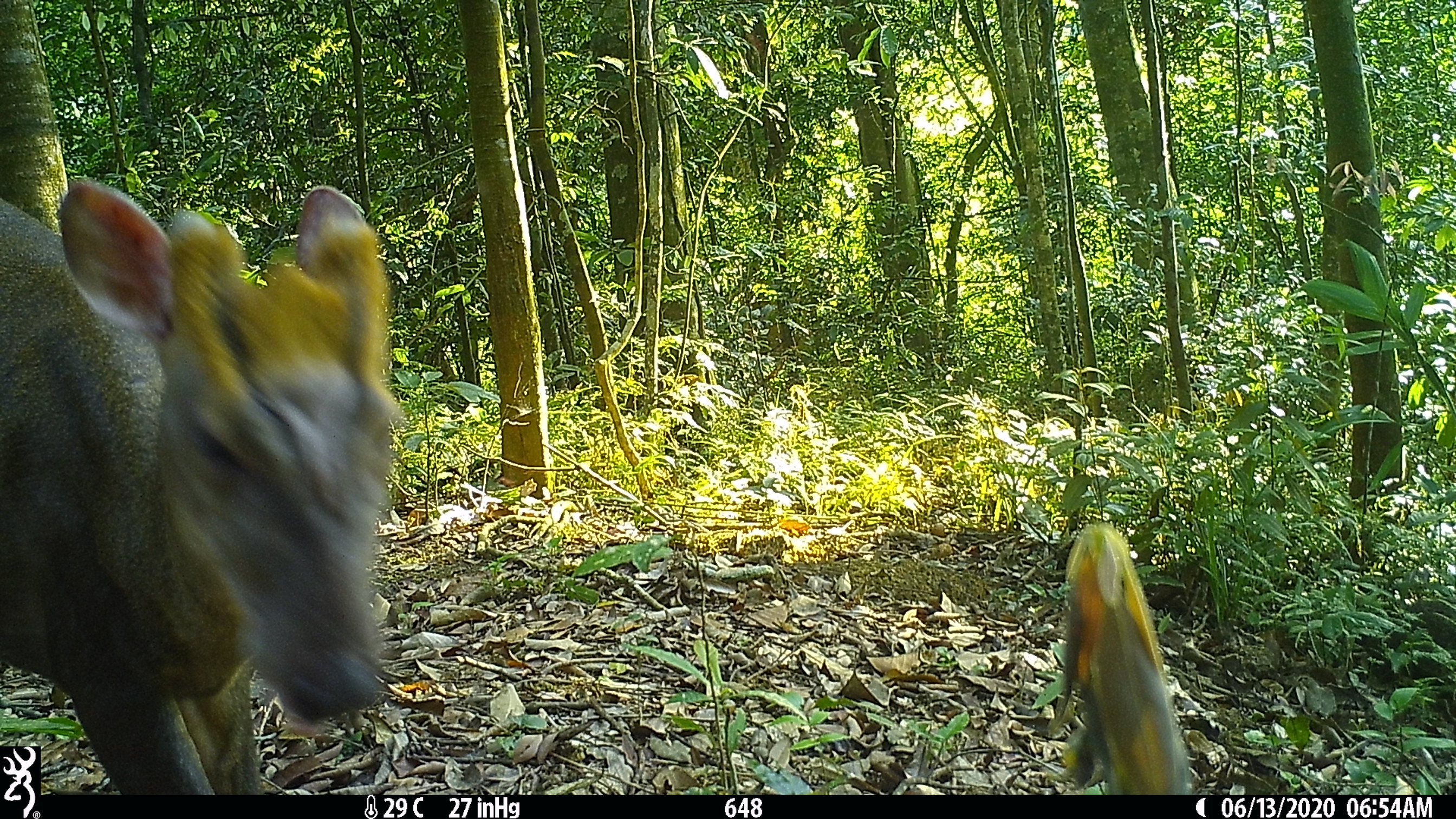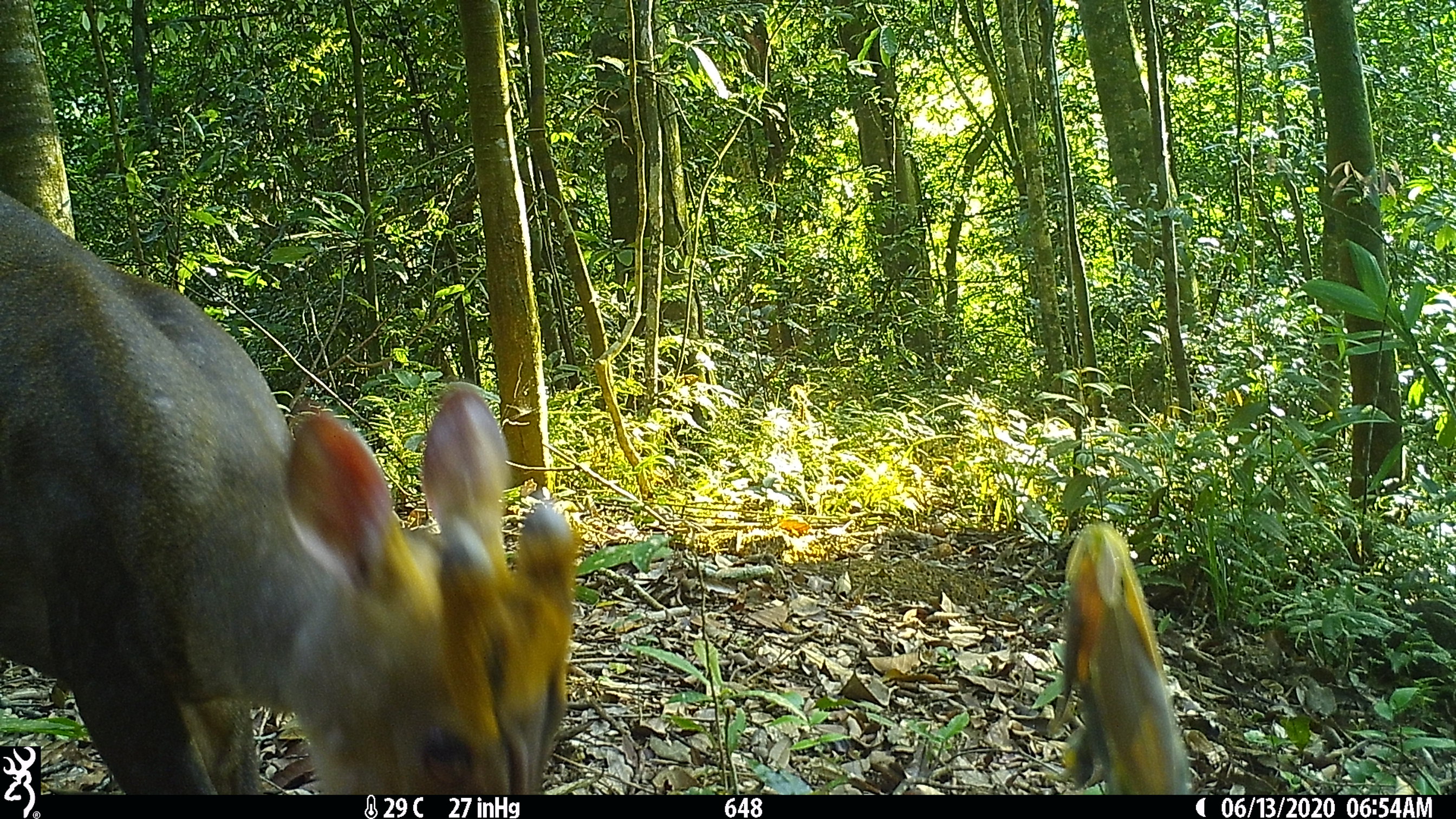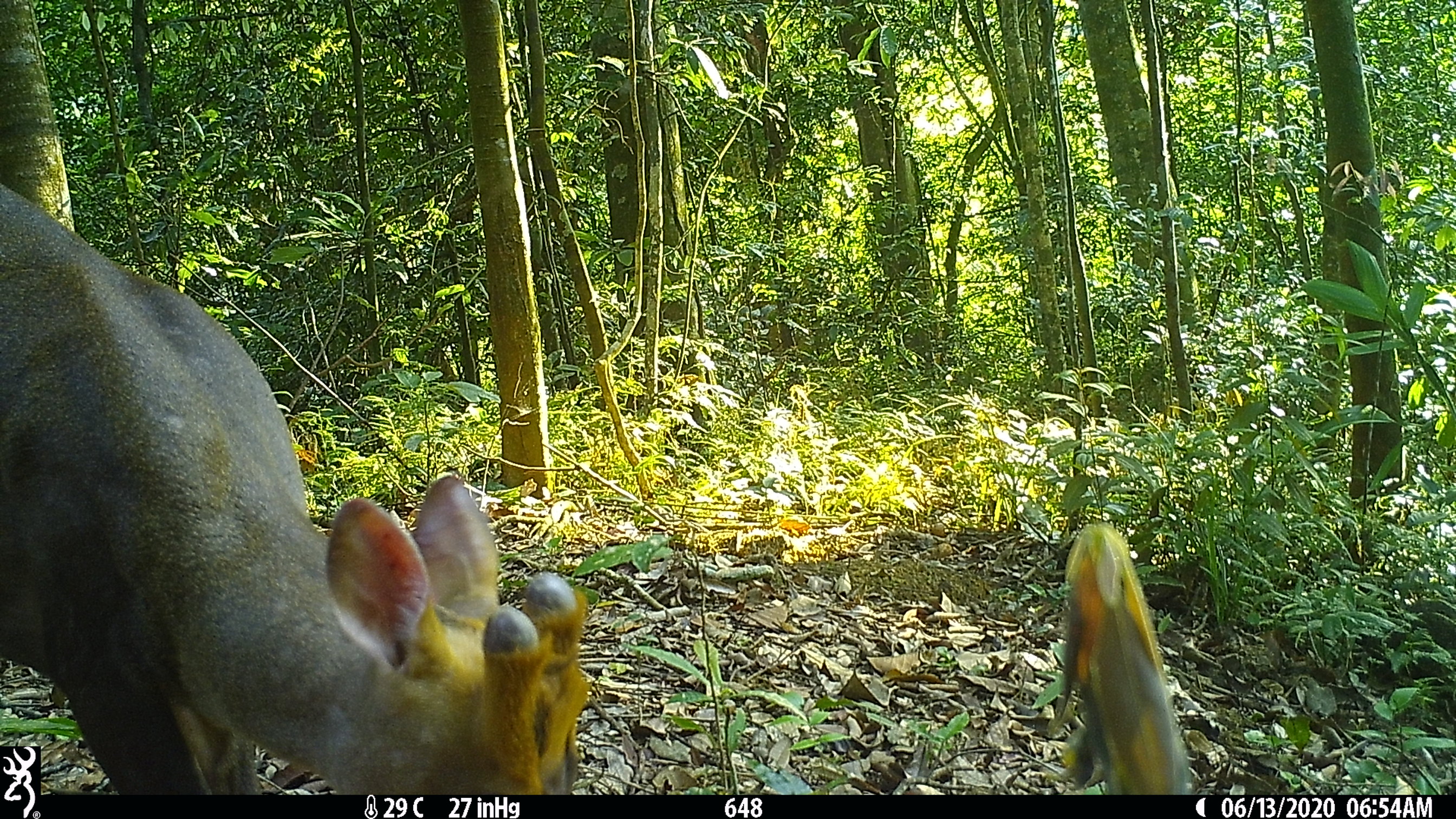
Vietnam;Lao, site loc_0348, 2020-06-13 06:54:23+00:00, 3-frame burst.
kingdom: Animalia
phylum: Chordata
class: Mammalia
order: Artiodactyla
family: Cervidae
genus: Muntiacus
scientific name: Muntiacus rooseveltorum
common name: roosevelt's muntjac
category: roosevelts muntjac group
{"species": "roosevelts muntjac group (roosevelt's muntjac) (Muntiacus rooseveltorum)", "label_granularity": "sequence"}